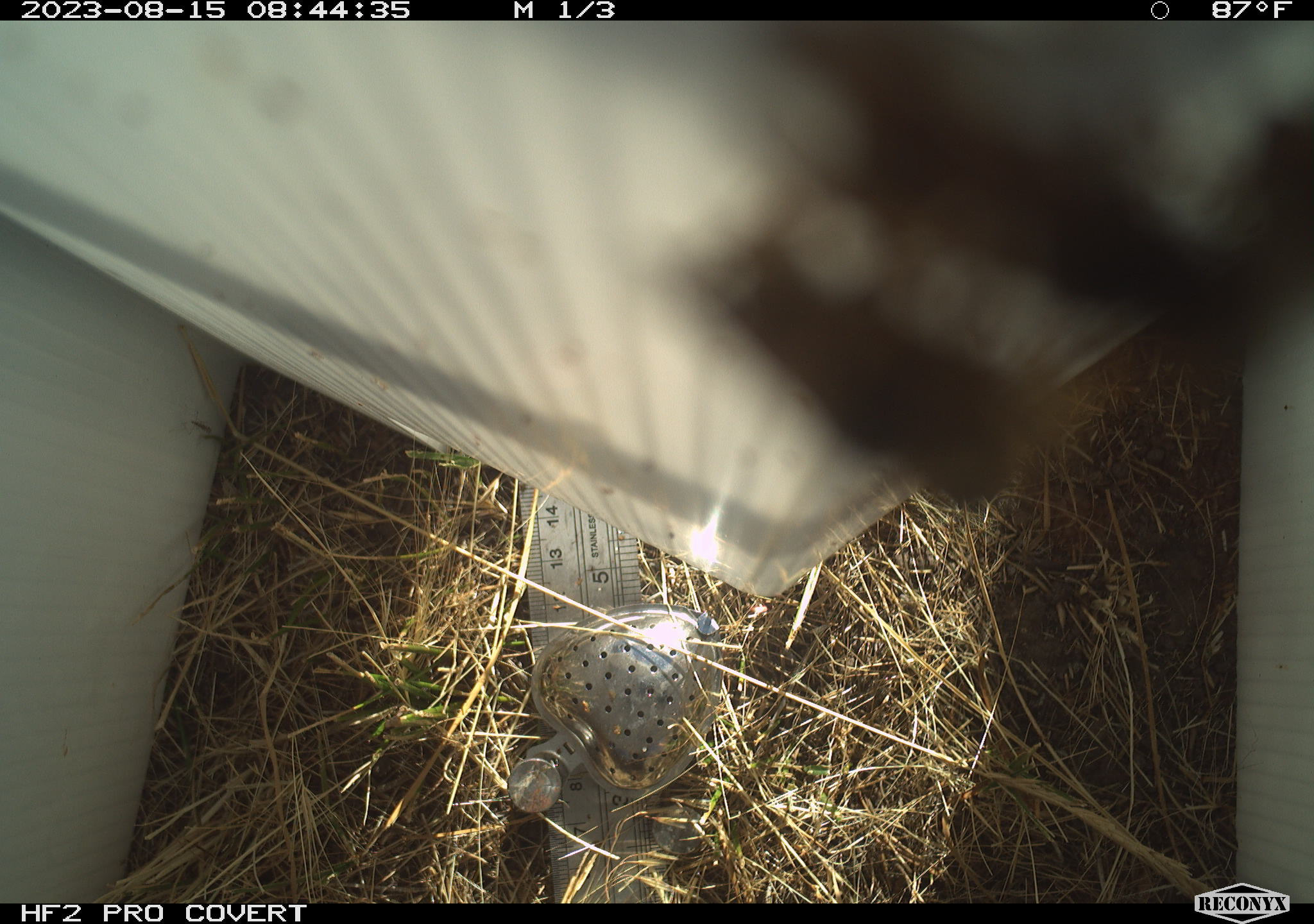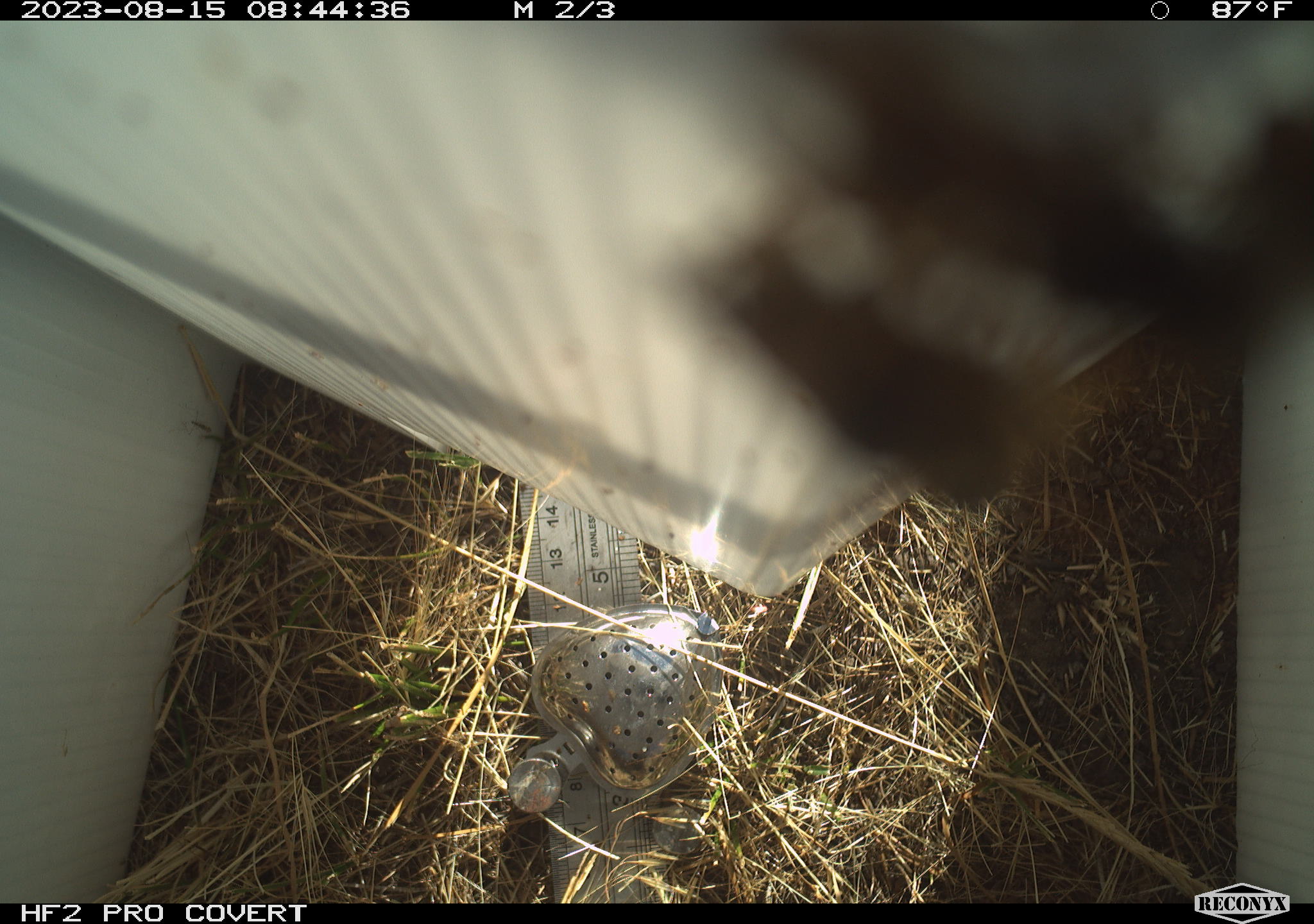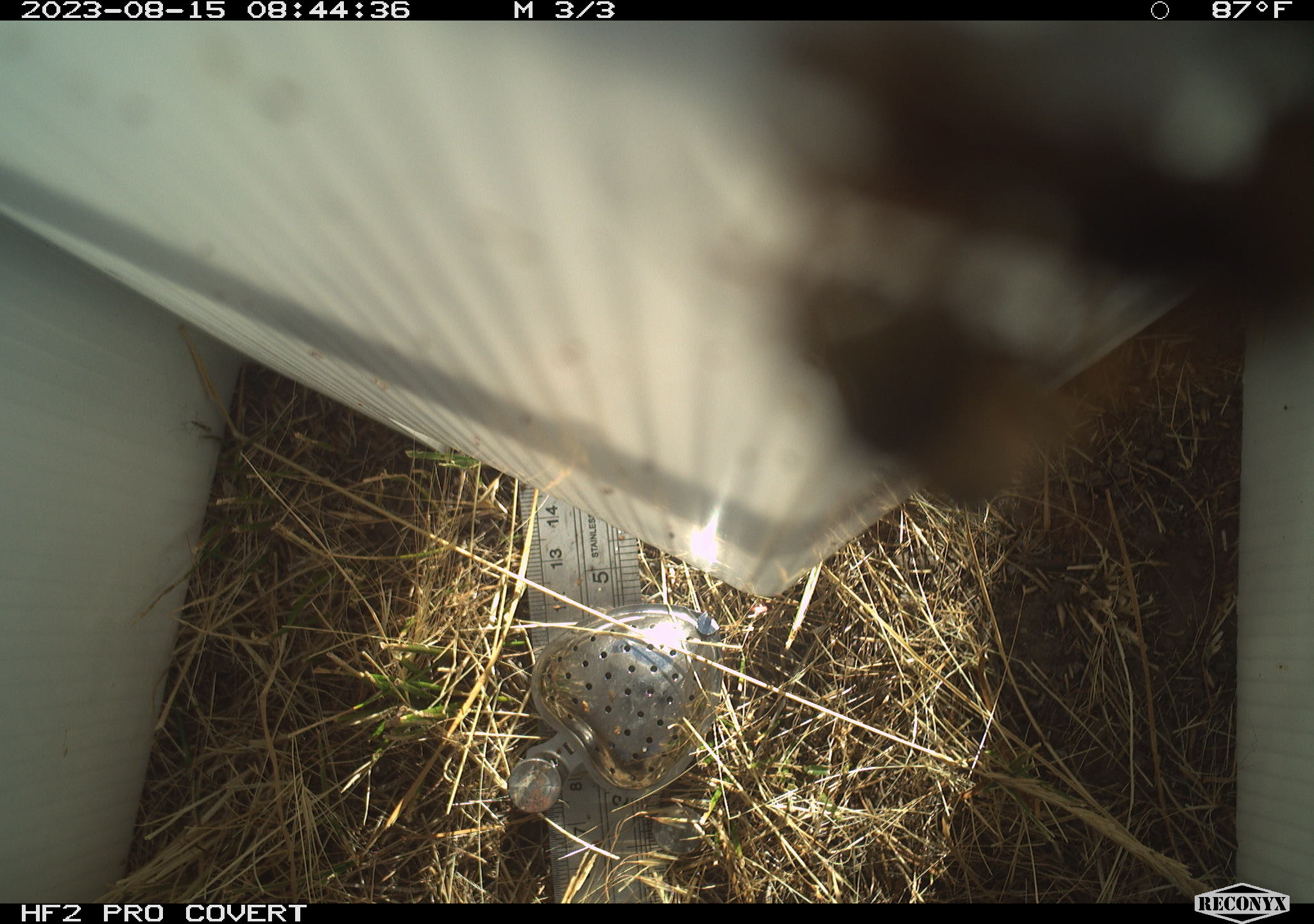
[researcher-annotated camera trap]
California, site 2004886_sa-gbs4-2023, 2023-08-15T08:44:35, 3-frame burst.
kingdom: Animalia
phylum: Arthropoda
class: Insecta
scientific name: Insecta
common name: insect